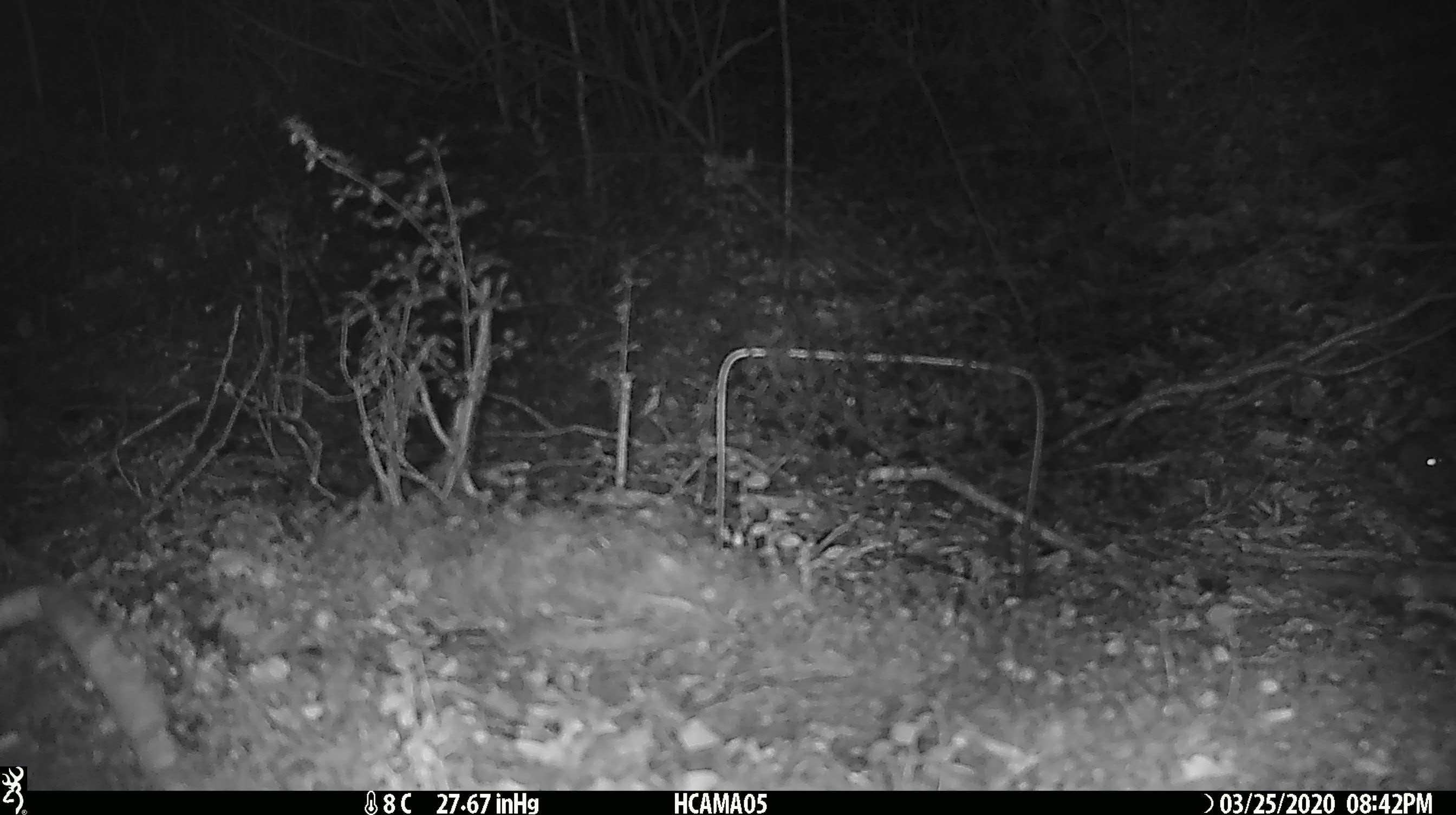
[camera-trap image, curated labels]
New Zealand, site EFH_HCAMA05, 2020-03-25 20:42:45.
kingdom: Animalia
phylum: Chordata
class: Mammalia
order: Rodentia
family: Muridae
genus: Mus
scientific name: Mus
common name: mouse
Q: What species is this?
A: Mouse (Mus).